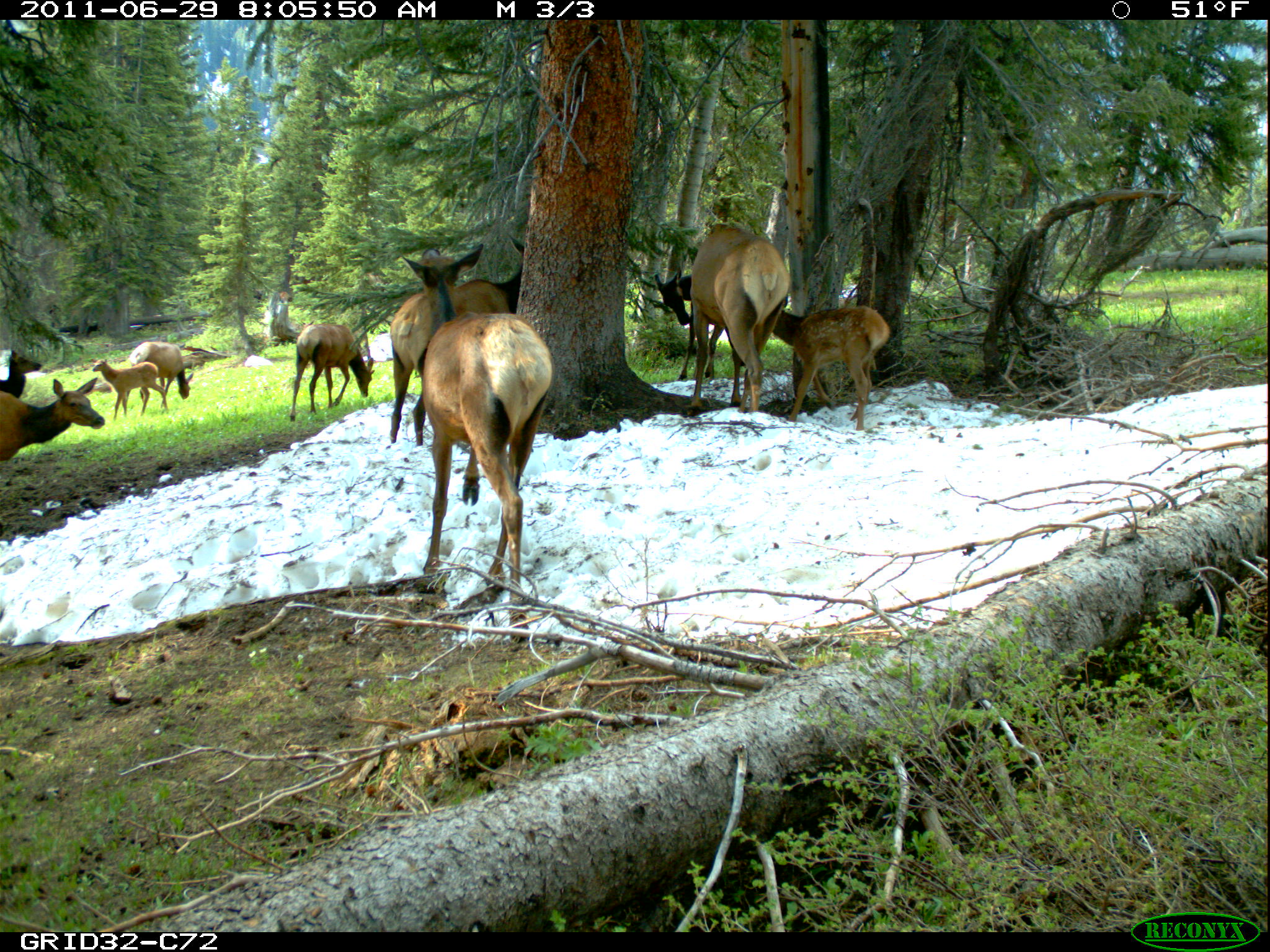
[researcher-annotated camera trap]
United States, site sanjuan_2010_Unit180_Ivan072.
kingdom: Animalia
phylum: Chordata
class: Mammalia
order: Artiodactyla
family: Cervidae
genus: Cervus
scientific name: Cervus elaphus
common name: red deer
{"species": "Cervus elaphus (red deer)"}